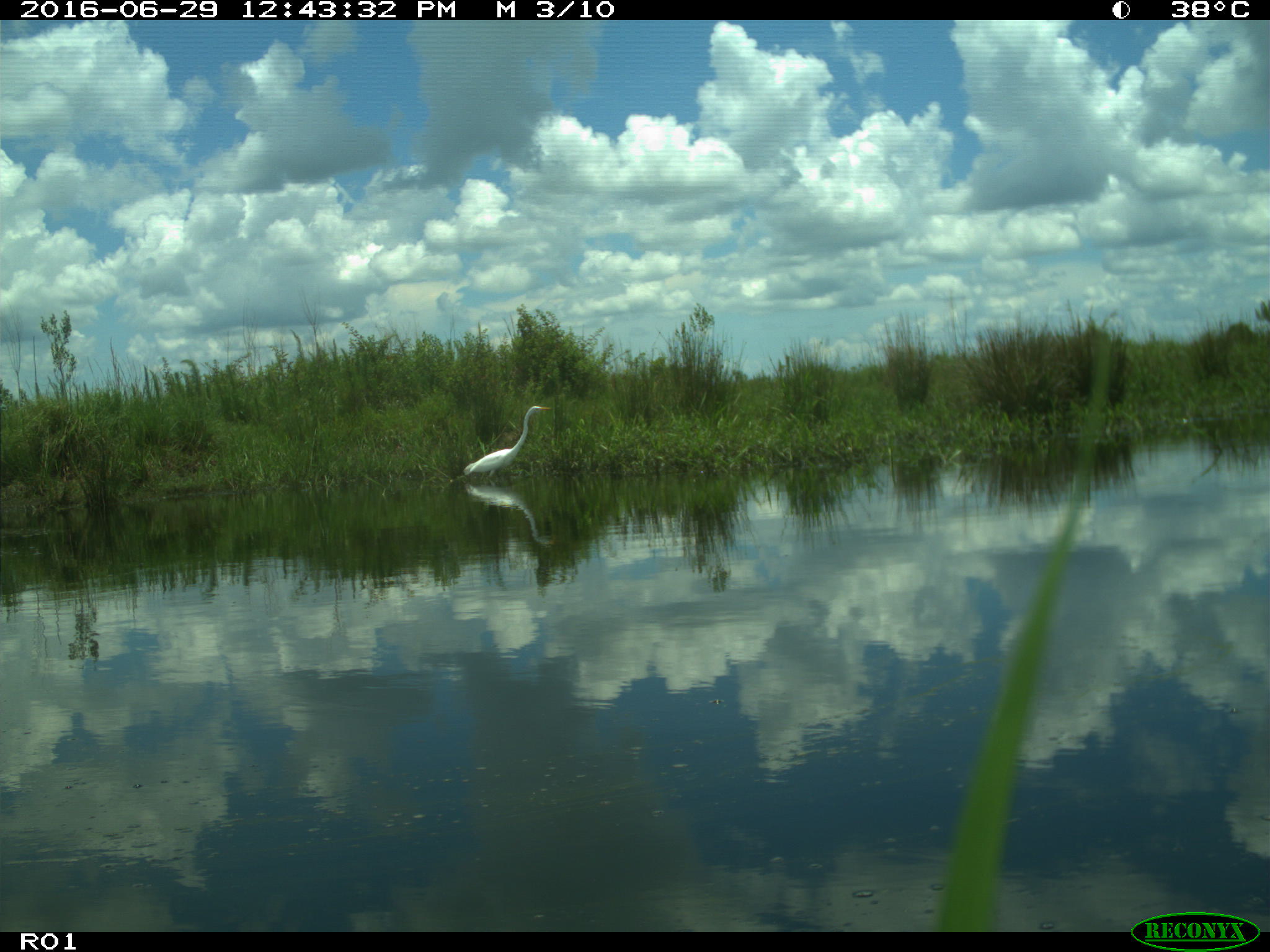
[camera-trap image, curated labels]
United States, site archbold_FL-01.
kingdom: Animalia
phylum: Chordata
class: Aves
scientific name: Aves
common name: birds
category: unidentified bird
Unidentified bird (birds) (Aves).